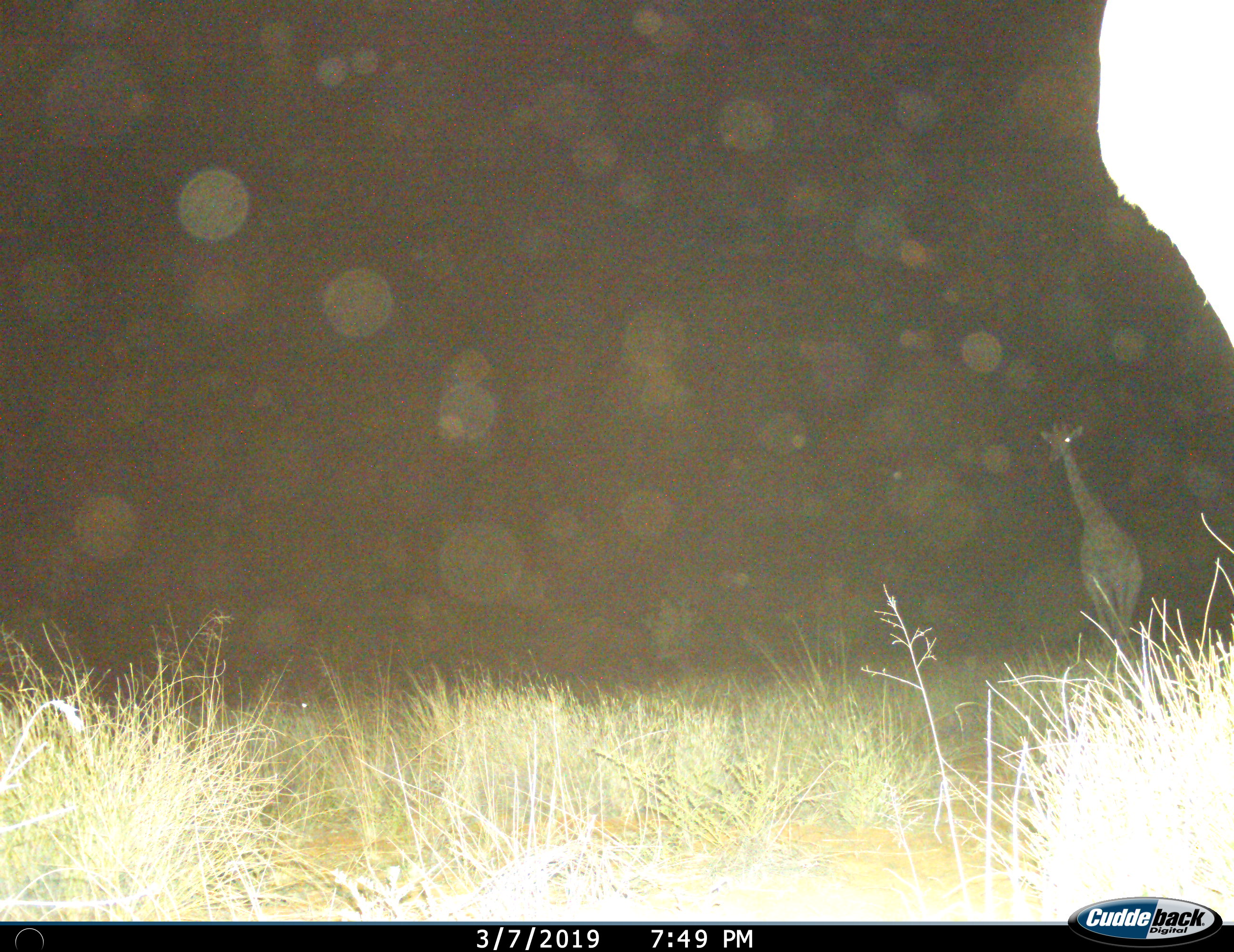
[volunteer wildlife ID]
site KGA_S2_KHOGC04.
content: unidentified animal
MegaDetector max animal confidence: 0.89